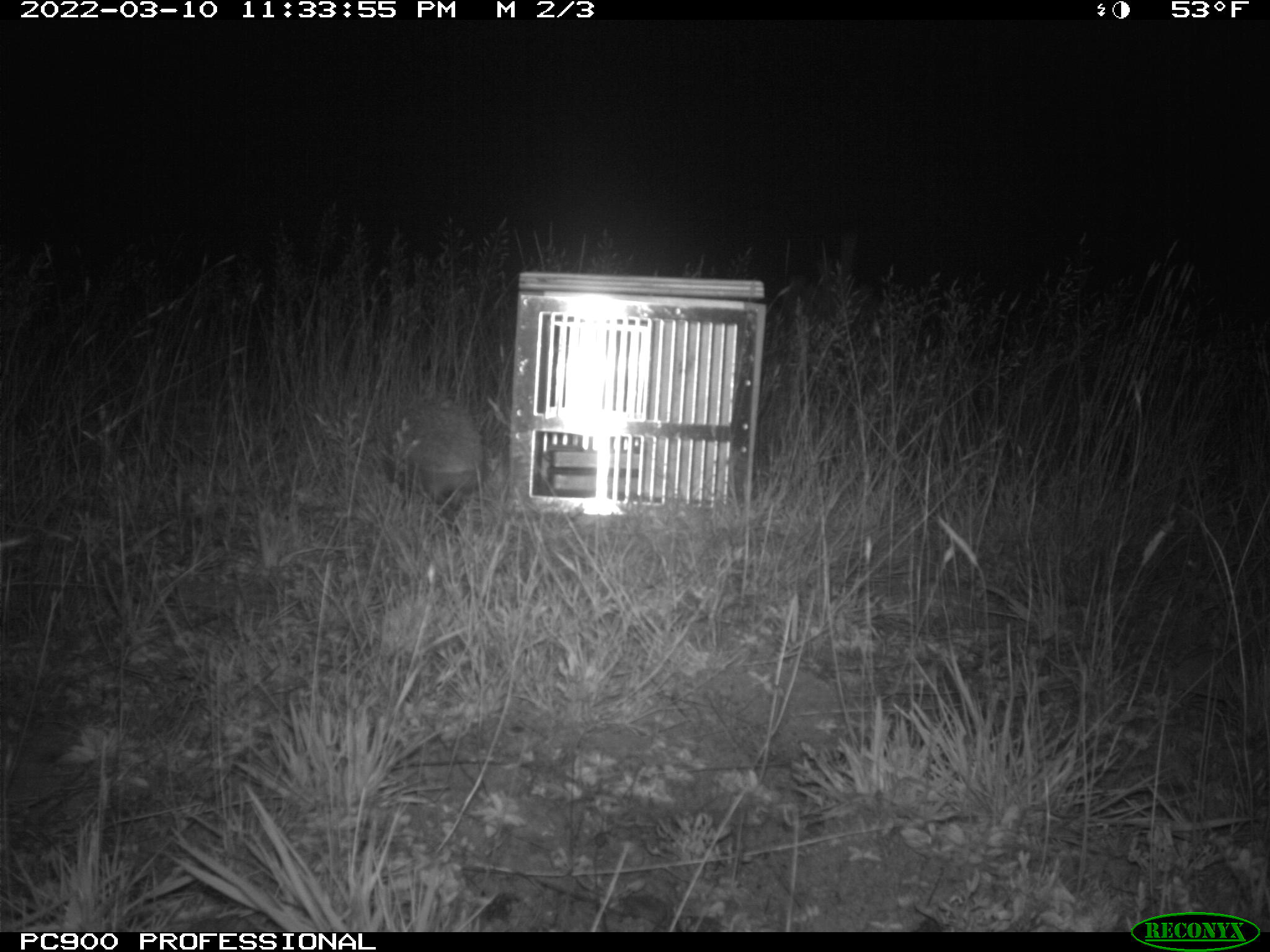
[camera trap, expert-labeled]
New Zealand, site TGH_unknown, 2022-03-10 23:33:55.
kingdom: Animalia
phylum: Chordata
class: Mammalia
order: Eulipotyphla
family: Erinaceidae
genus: Erinaceus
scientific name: Erinaceus europaeus europaeus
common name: european hedgehog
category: hedgehog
Hedgehog (european hedgehog) (Erinaceus europaeus europaeus).